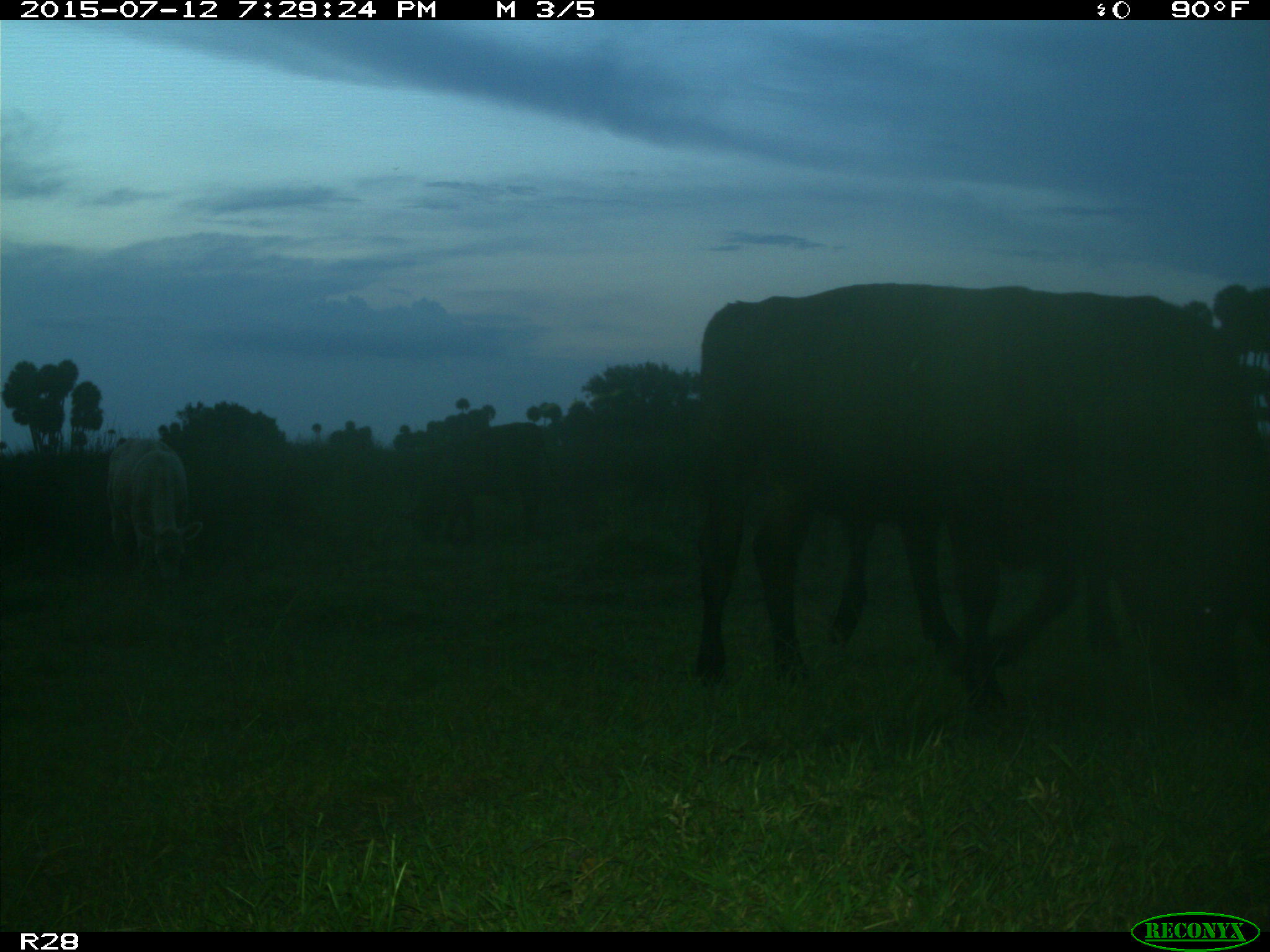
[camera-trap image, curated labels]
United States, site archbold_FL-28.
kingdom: Animalia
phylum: Chordata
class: Mammalia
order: Artiodactyla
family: Bovidae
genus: Bos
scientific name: Bos taurus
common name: domestic cow